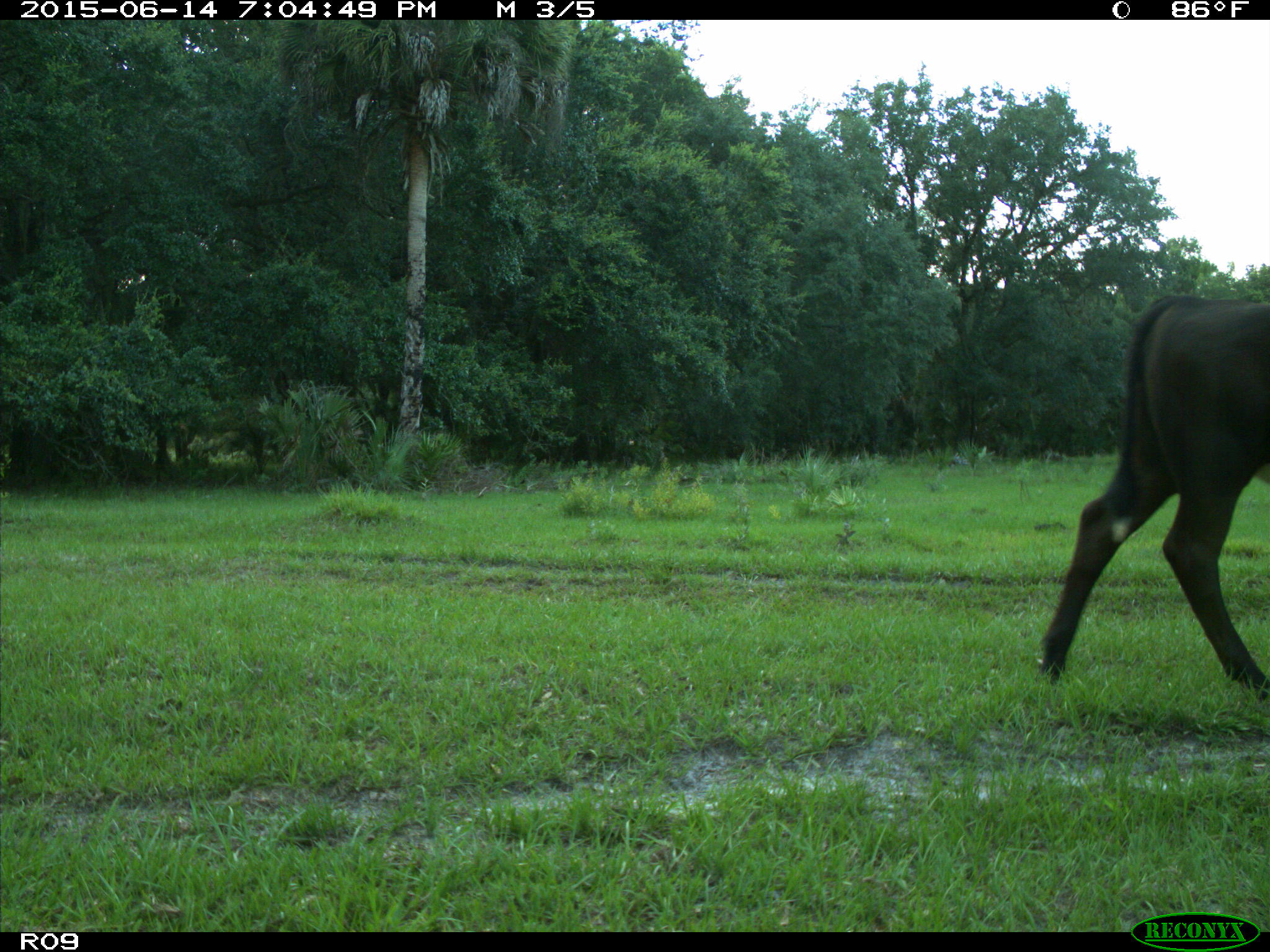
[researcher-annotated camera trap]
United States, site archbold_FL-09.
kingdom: Animalia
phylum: Chordata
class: Mammalia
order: Artiodactyla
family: Bovidae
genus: Bos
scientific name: Bos taurus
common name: domestic cow